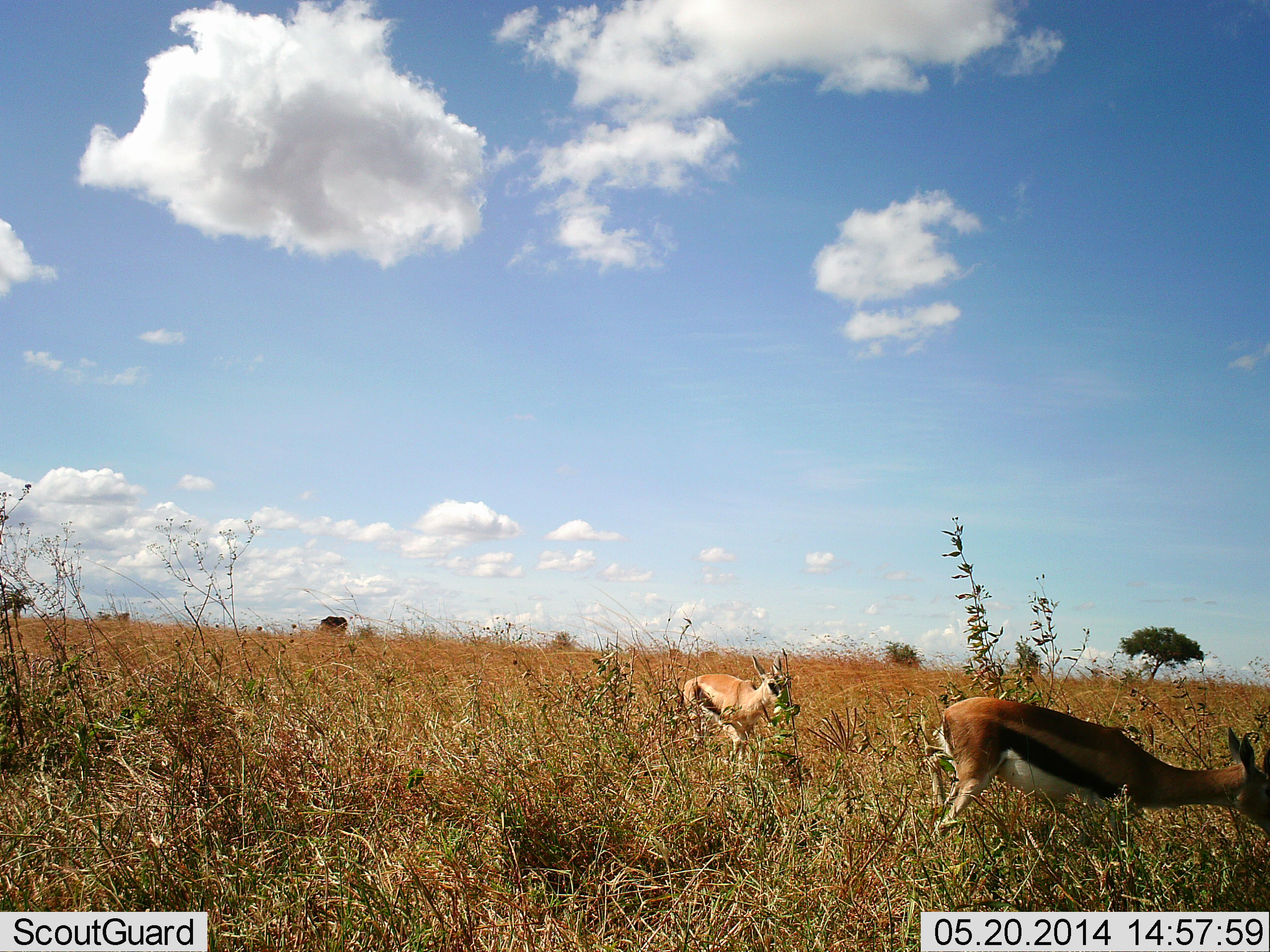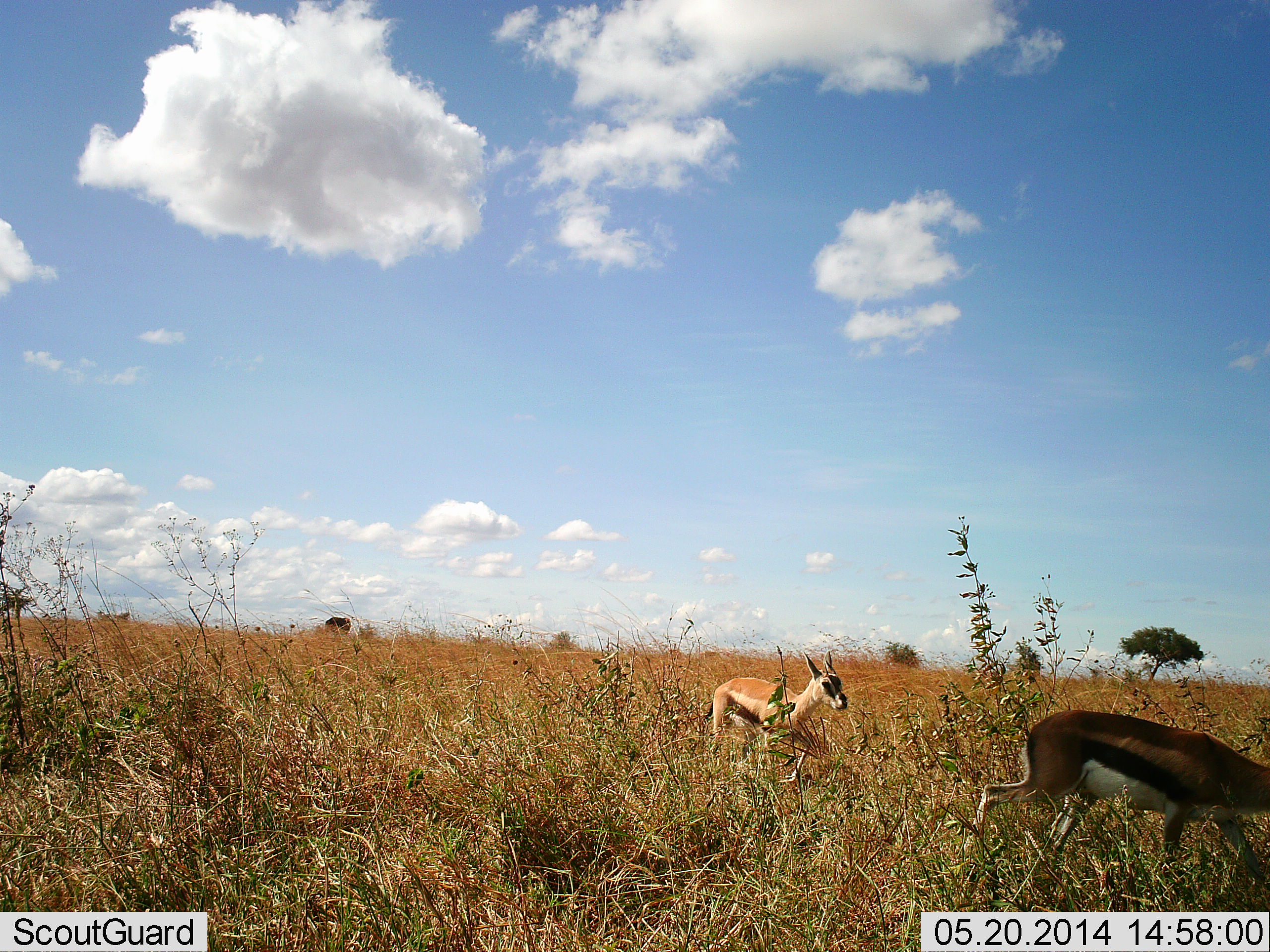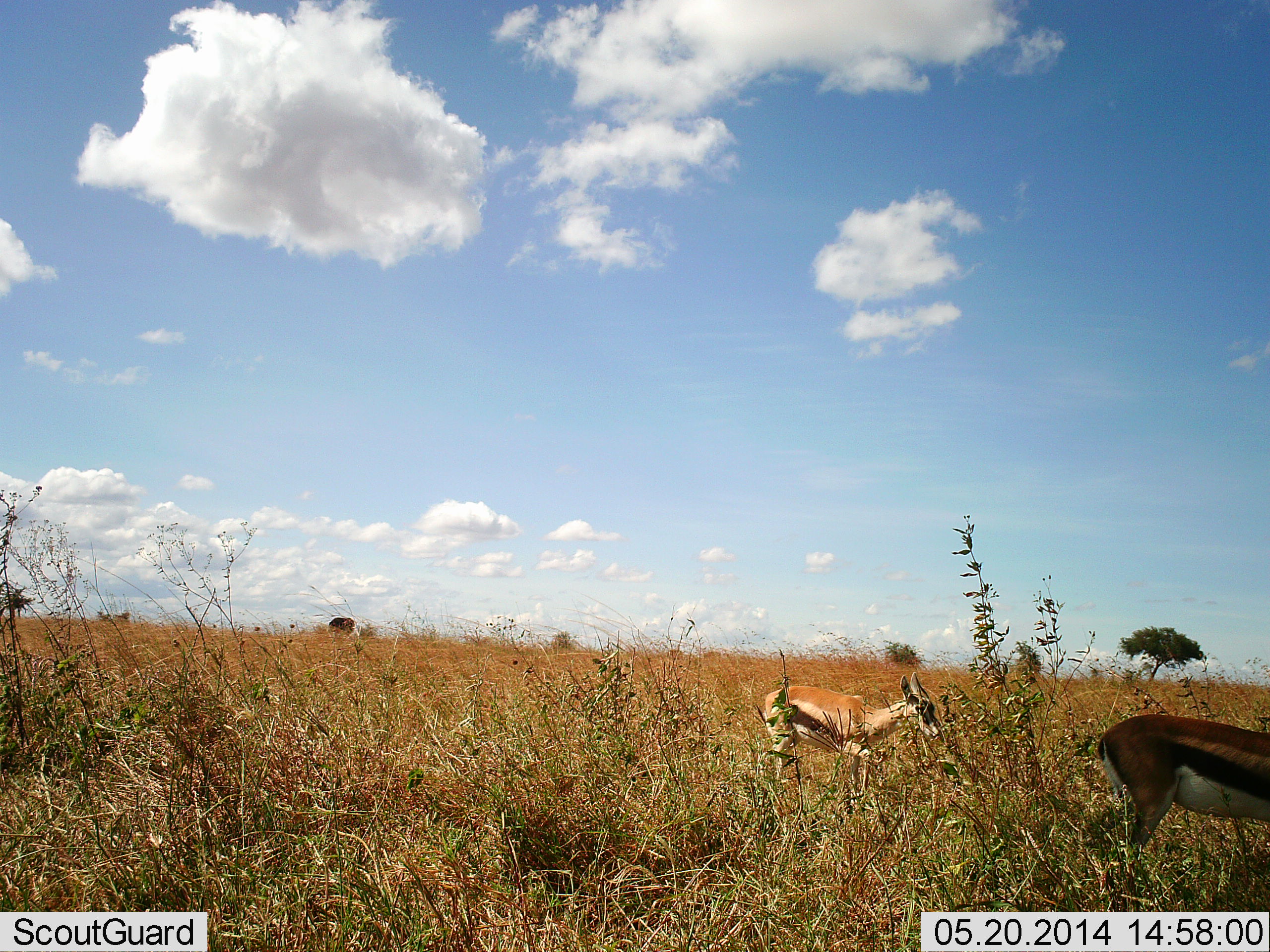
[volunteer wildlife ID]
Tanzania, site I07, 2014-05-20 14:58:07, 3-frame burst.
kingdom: Animalia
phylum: Chordata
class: Mammalia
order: Artiodactyla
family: Bovidae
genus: Eudorcas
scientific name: Eudorcas thomsonii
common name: thomson's gazelle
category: gazellethomsons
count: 2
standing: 0%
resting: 0%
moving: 100%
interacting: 0%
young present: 10%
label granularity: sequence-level